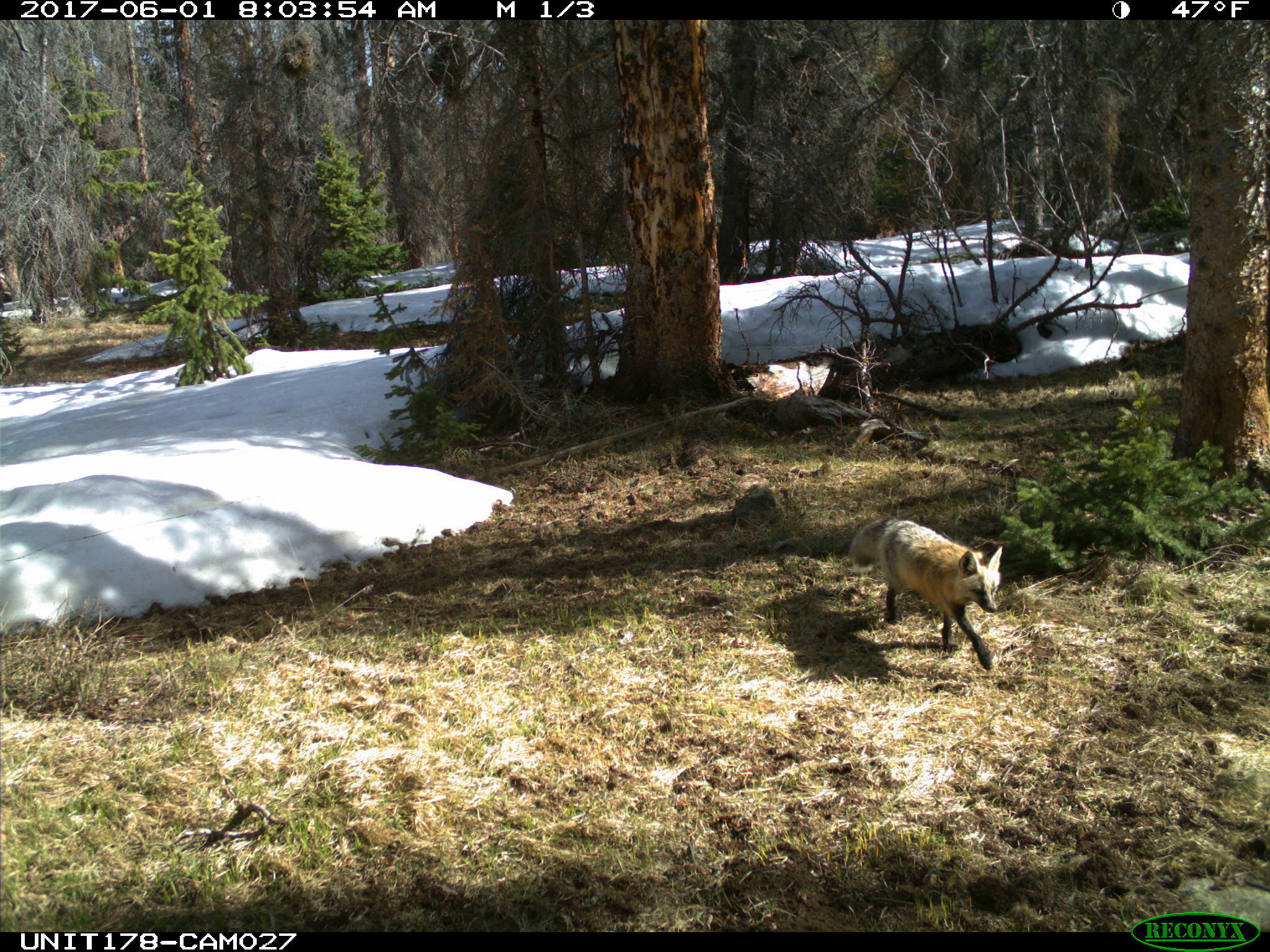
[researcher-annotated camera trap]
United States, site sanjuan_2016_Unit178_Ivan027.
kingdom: Animalia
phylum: Chordata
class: Mammalia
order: Carnivora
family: Canidae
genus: Vulpes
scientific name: Vulpes vulpes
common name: red fox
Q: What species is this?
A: Vulpes vulpes (red fox).